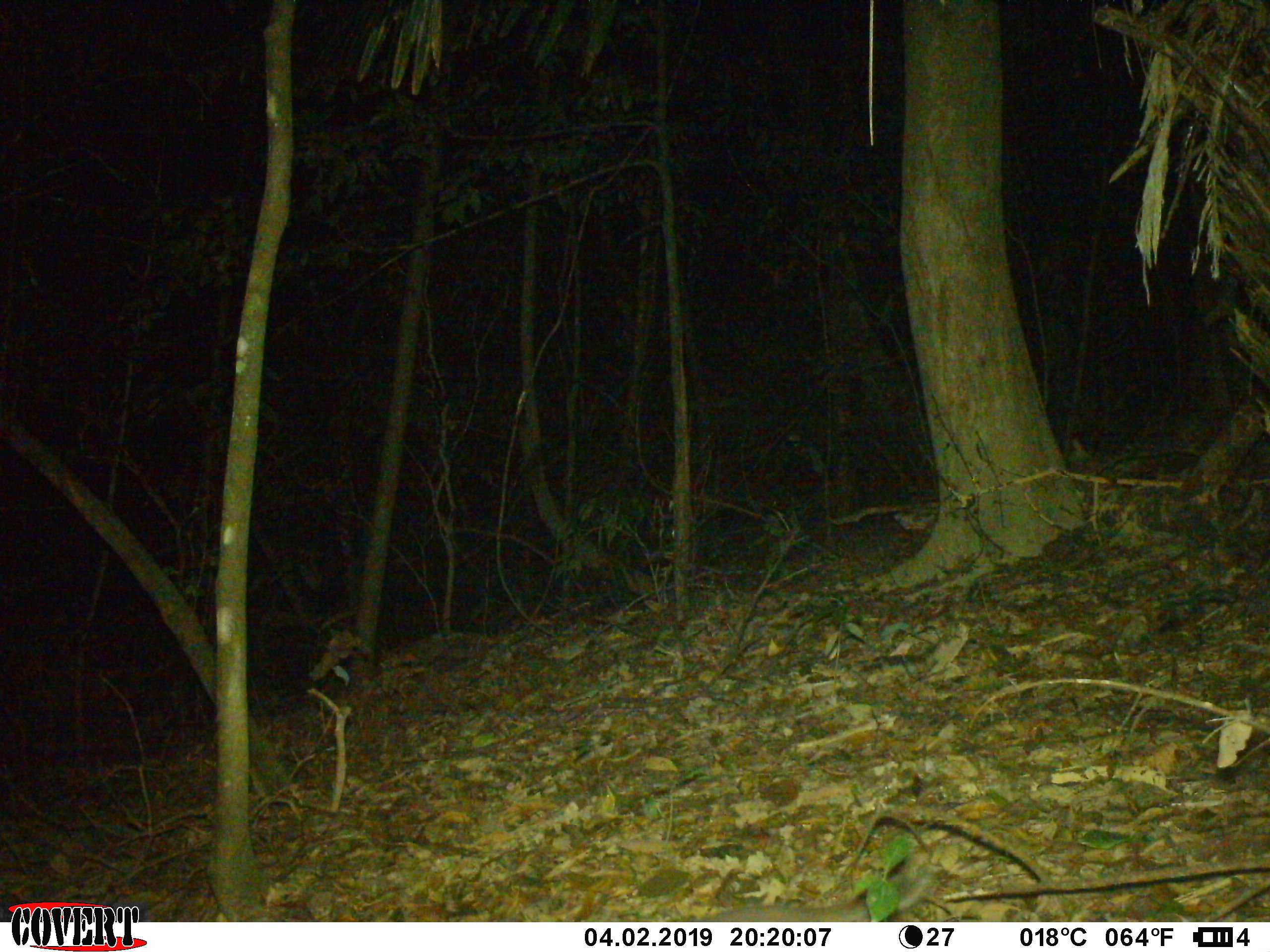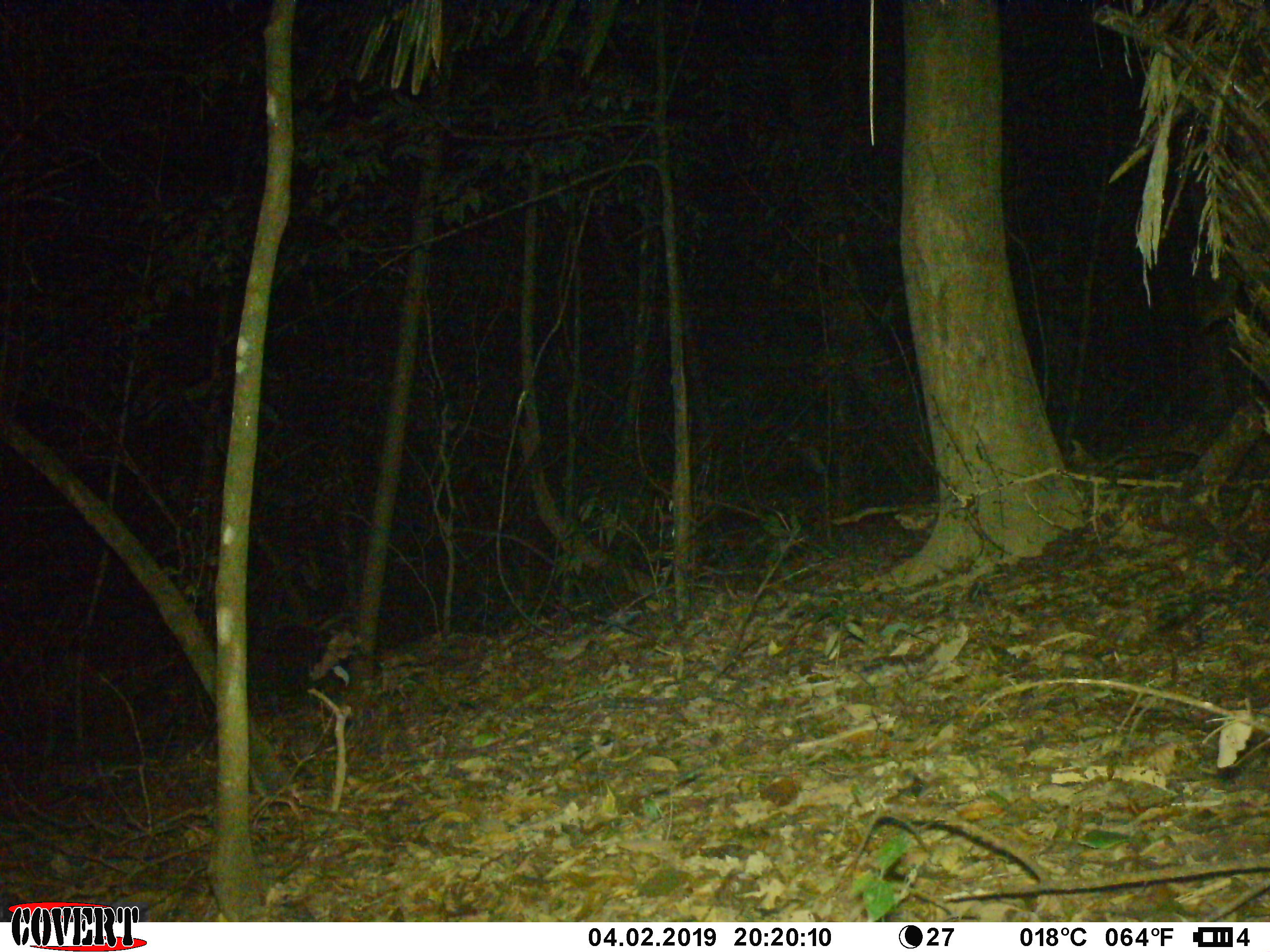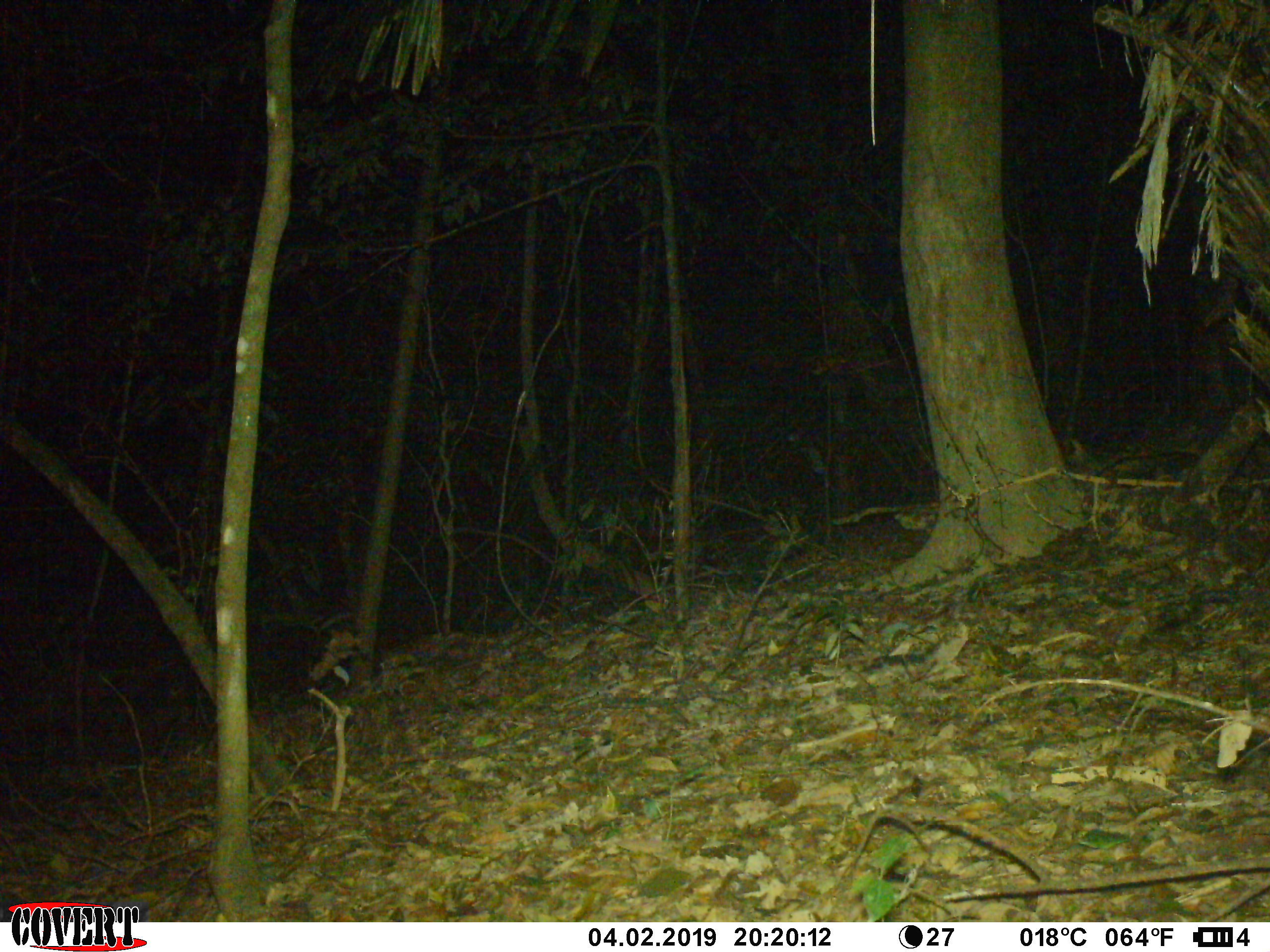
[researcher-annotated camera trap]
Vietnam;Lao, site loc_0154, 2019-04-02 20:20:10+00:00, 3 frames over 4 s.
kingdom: Animalia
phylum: Chordata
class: Mammalia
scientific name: Mammalia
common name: mammal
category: unidentified small mammal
Unidentified small mammal (mammal) (Mammalia). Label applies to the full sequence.